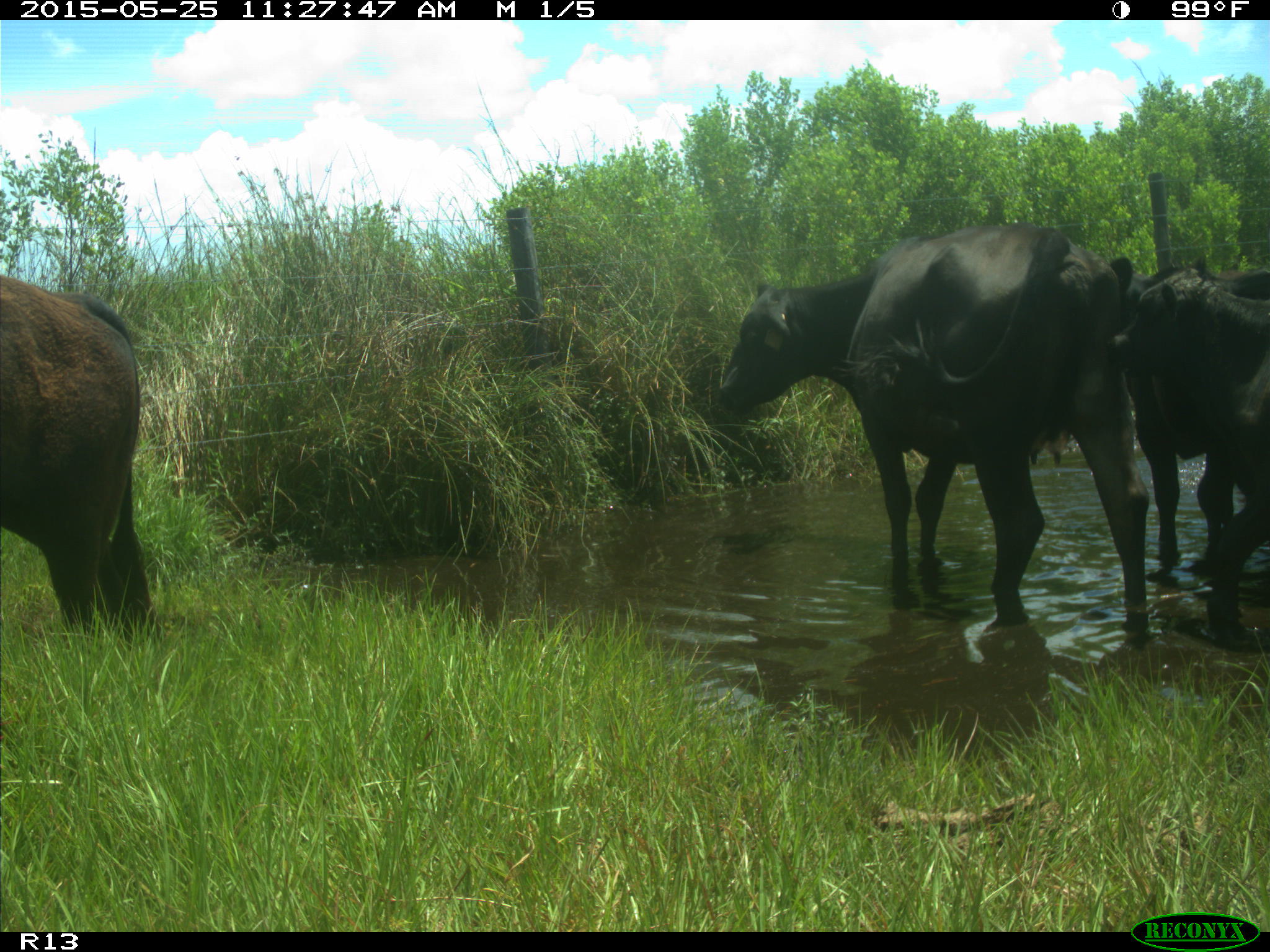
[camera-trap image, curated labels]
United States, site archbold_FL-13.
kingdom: Animalia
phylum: Chordata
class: Mammalia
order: Artiodactyla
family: Bovidae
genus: Bos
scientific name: Bos taurus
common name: domestic cow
Bos taurus (domestic cow).